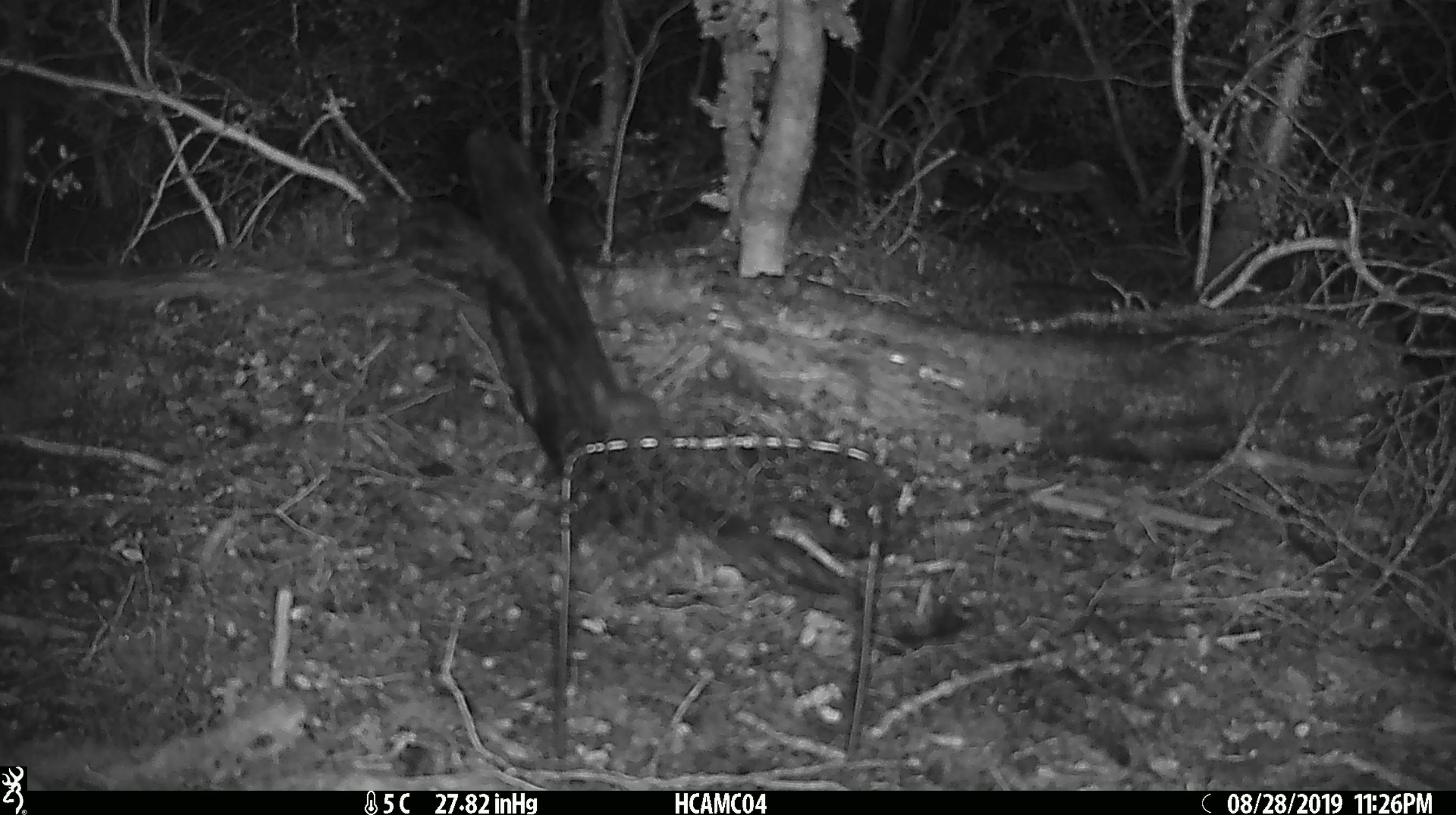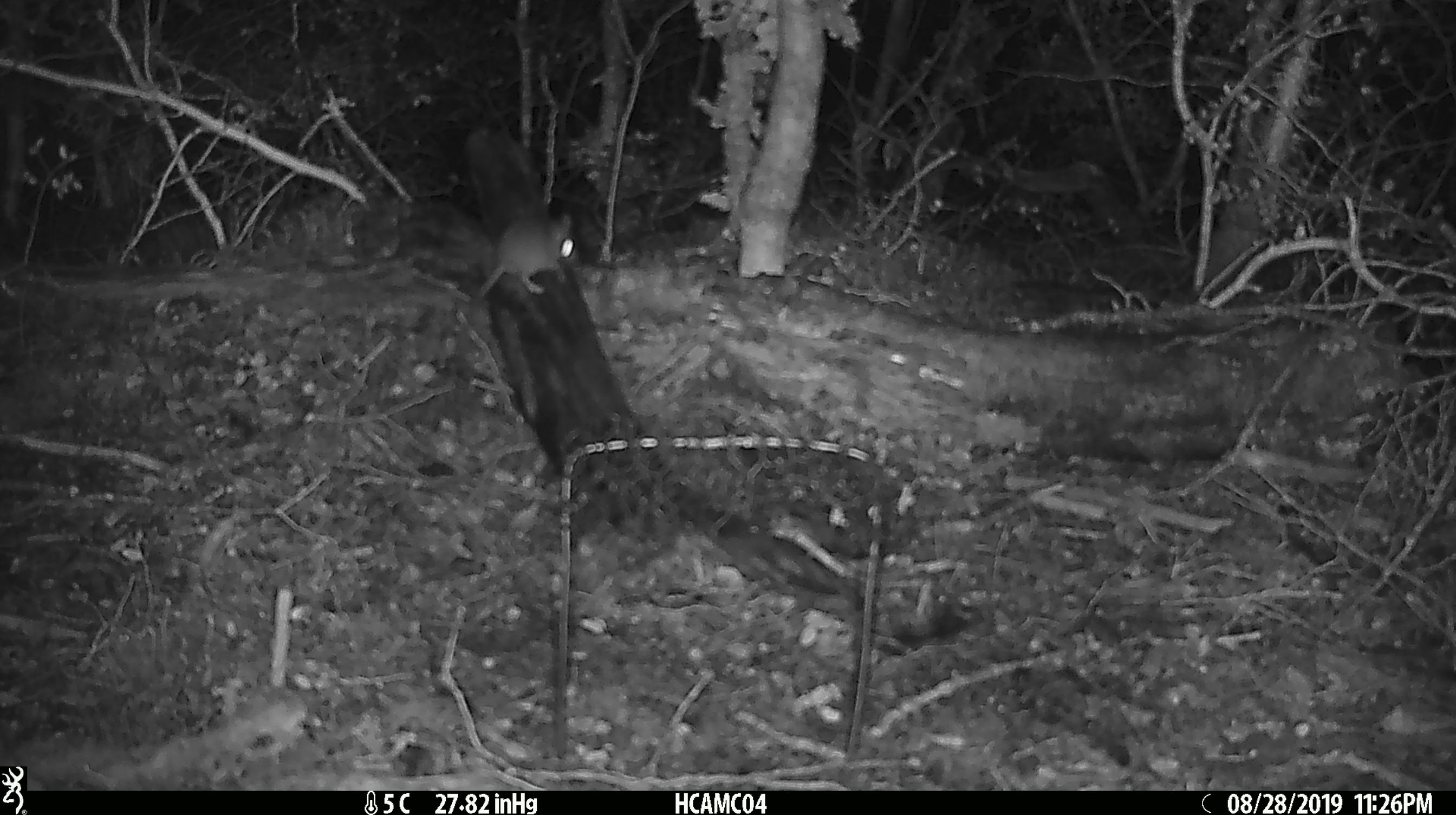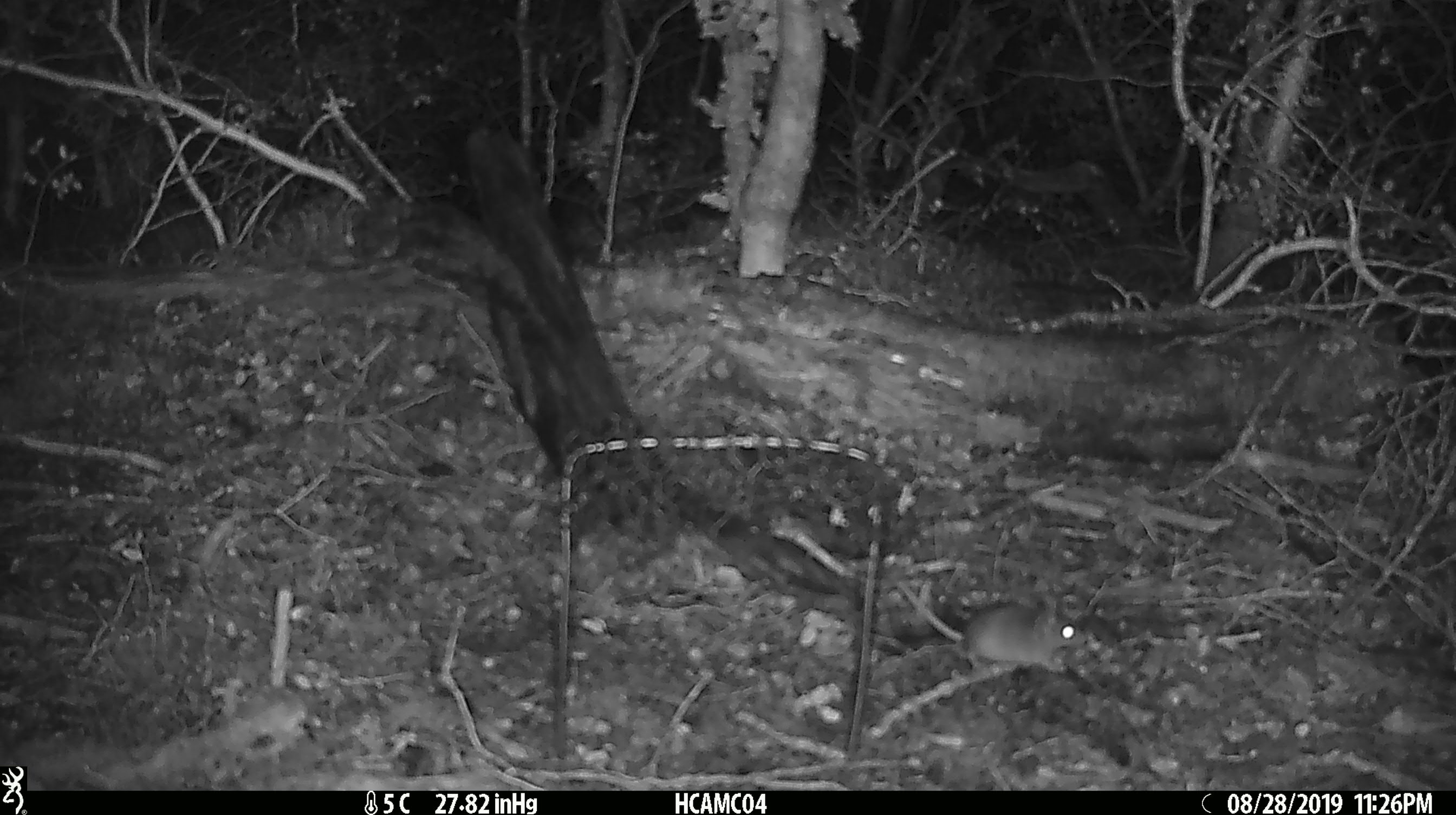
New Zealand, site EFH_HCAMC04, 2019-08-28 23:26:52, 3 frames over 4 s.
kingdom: Animalia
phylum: Chordata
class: Mammalia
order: Rodentia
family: Muridae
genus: Mus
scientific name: Mus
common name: mouse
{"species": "mouse (Mus)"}